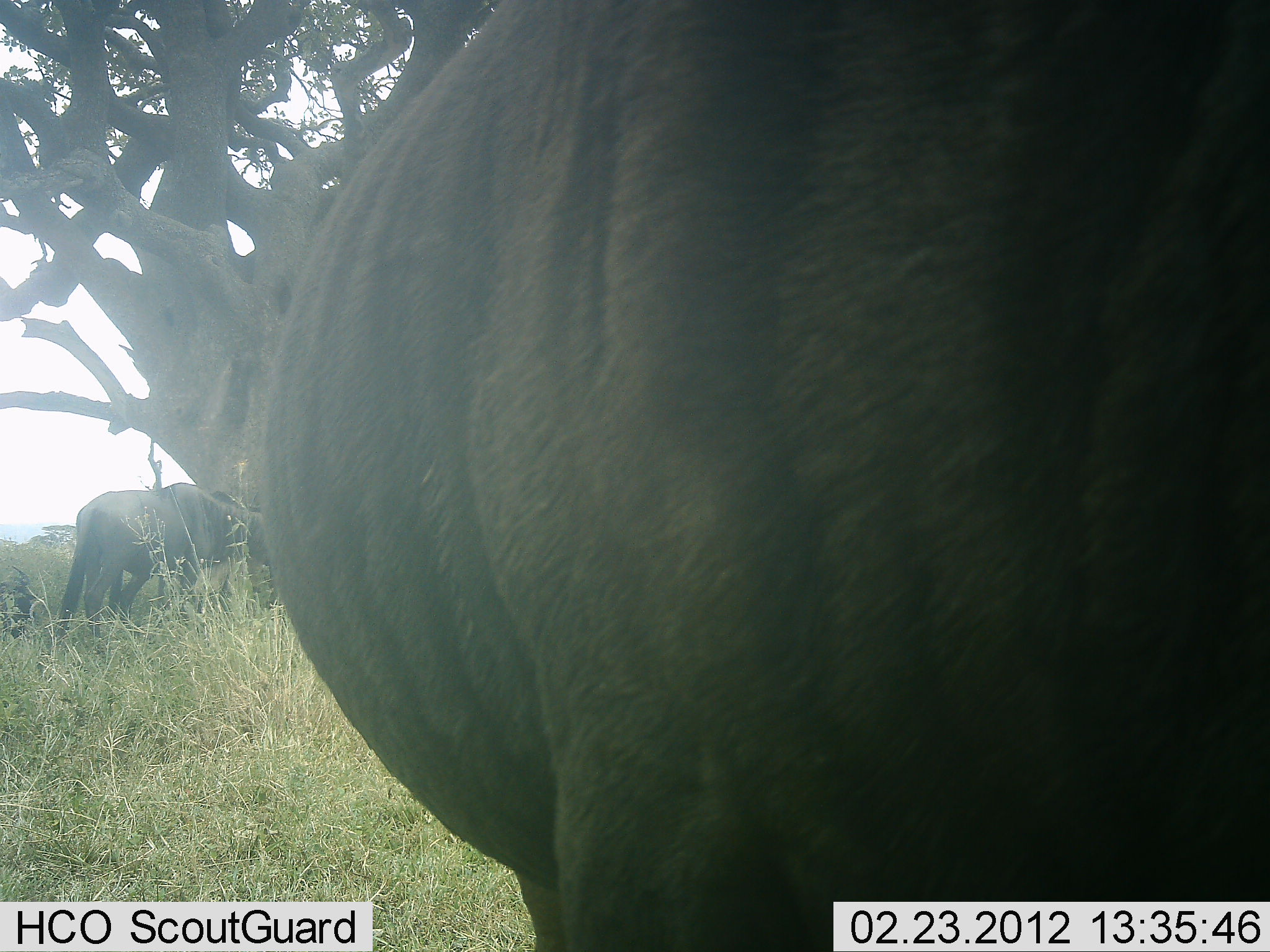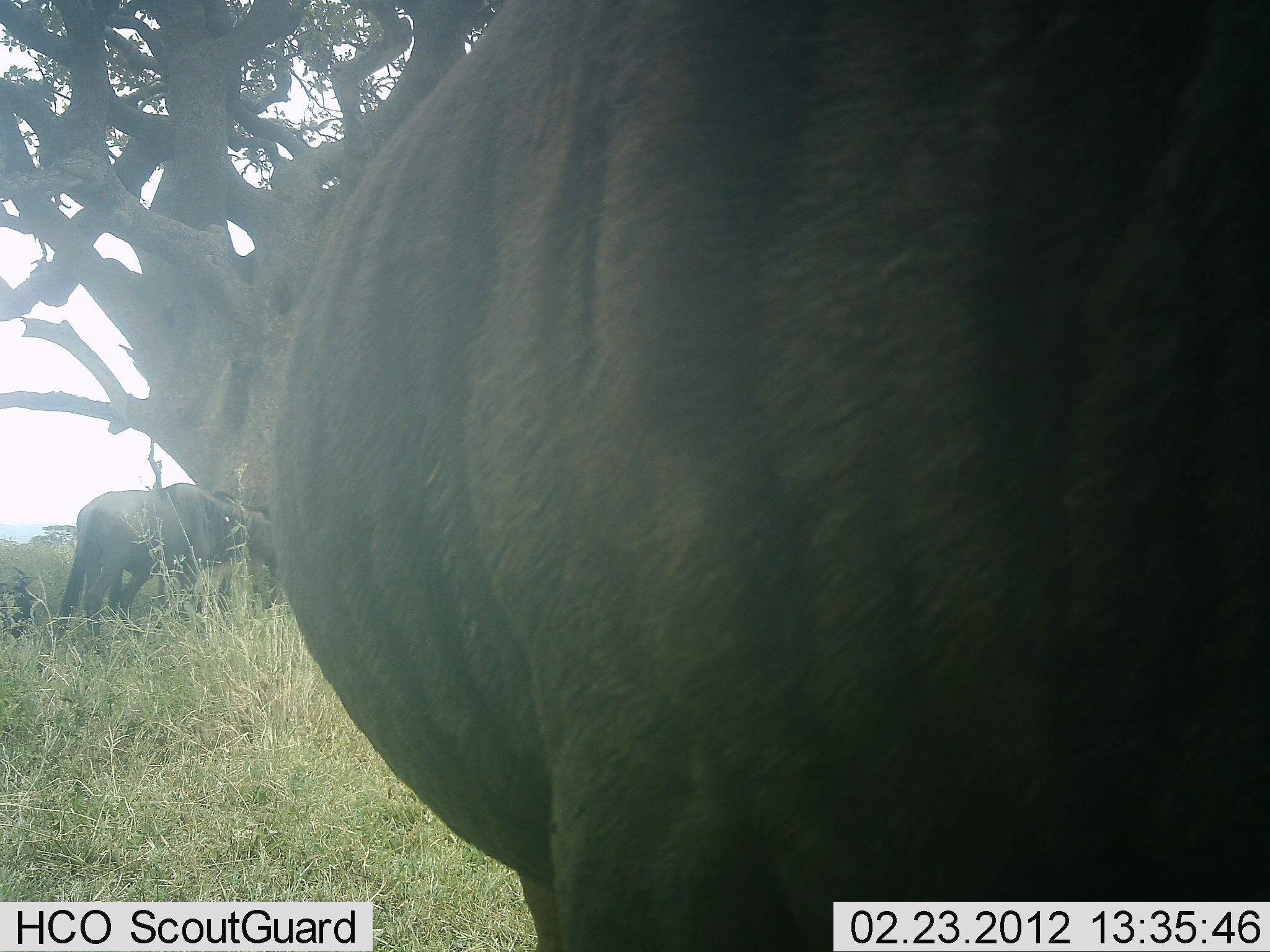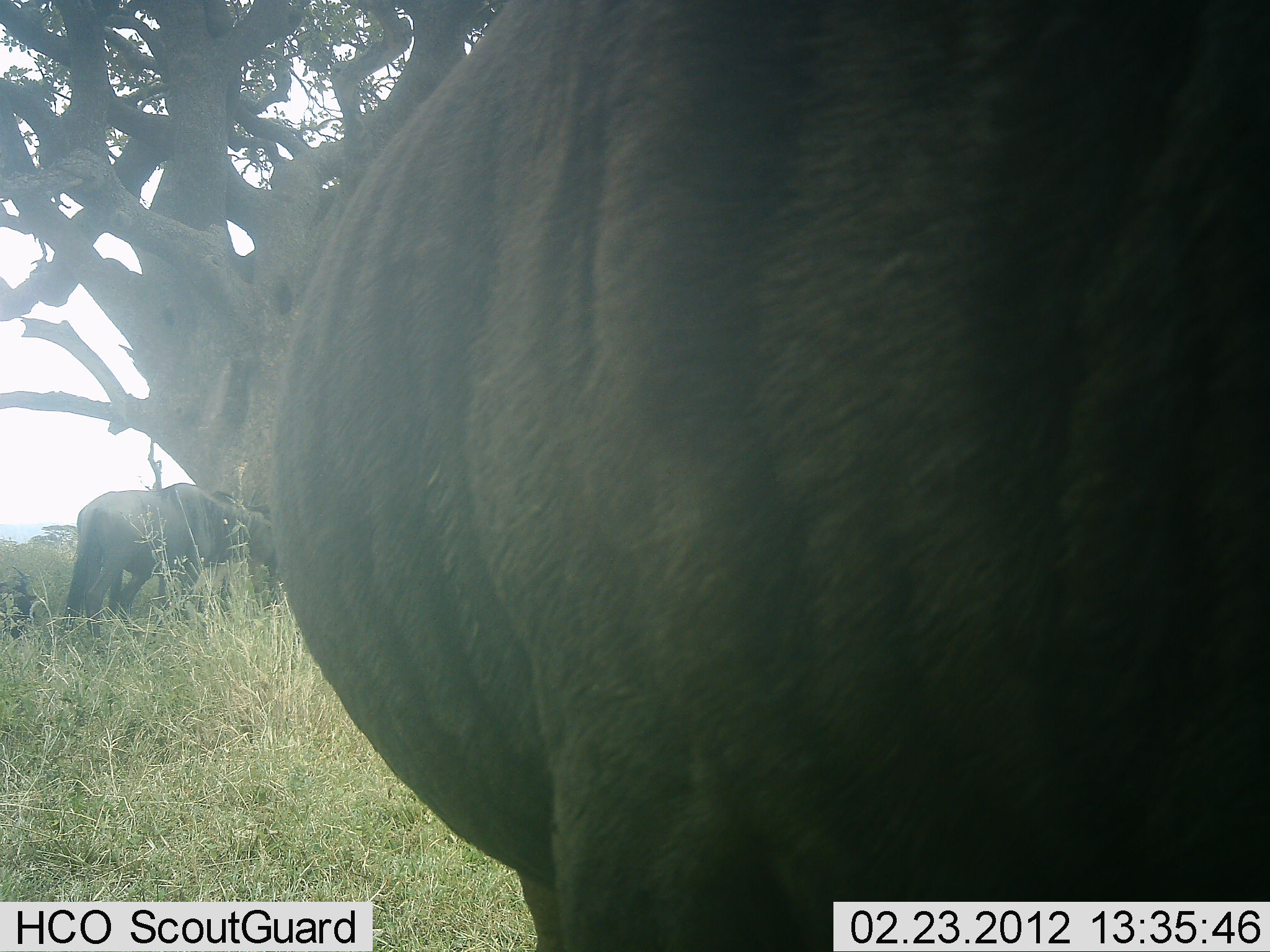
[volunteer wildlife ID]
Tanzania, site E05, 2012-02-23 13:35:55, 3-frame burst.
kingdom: Animalia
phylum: Chordata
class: Mammalia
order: Artiodactyla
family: Bovidae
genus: Connochaetes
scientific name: Connochaetes taurinus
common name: blue wildebeest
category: wildebeest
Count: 2.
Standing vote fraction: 90%.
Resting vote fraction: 20%.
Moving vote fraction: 5%.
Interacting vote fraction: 0%.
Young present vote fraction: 0%.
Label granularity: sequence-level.